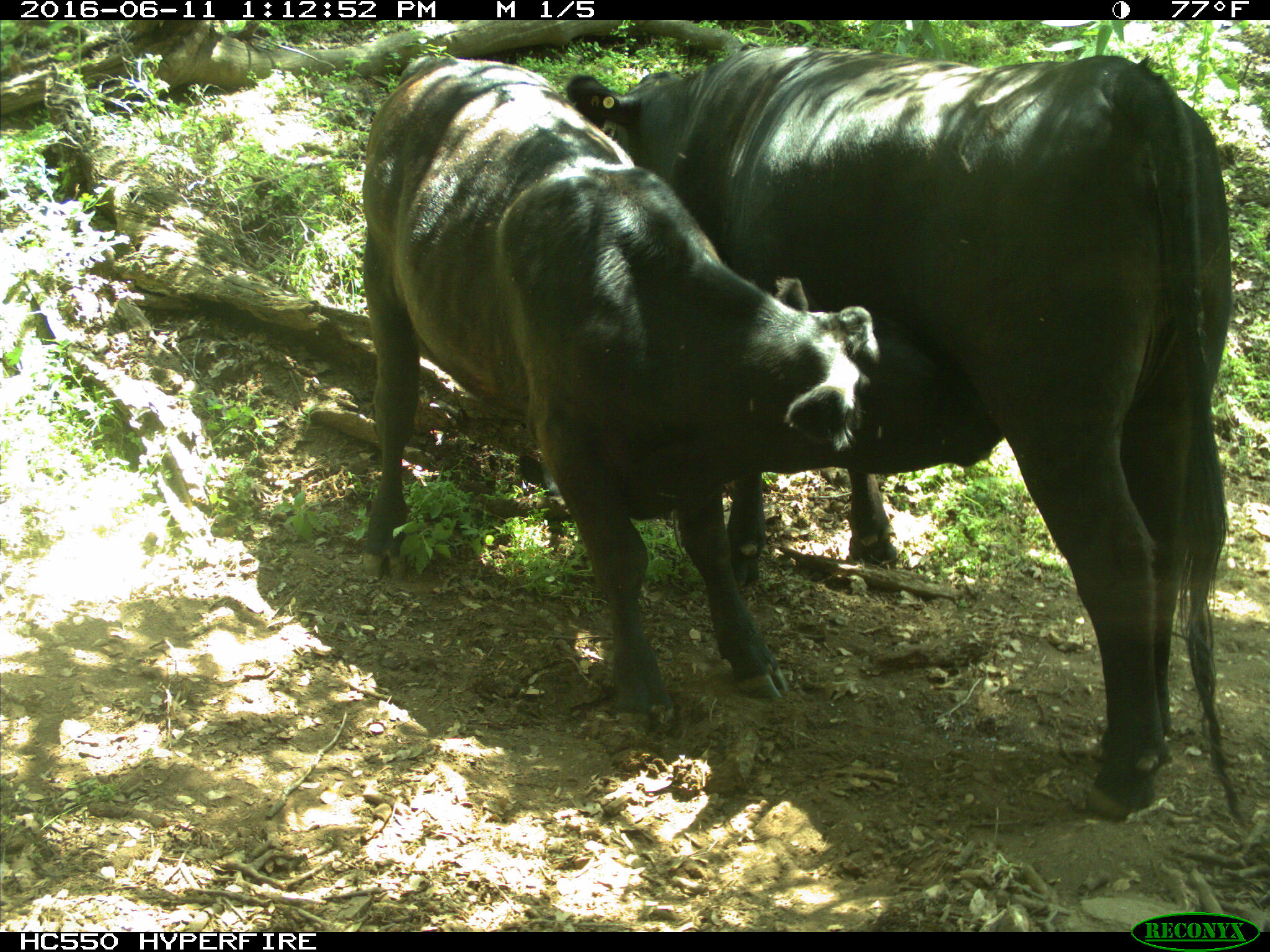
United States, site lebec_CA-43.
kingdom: Animalia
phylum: Chordata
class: Mammalia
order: Artiodactyla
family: Bovidae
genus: Bos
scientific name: Bos taurus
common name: domestic cow